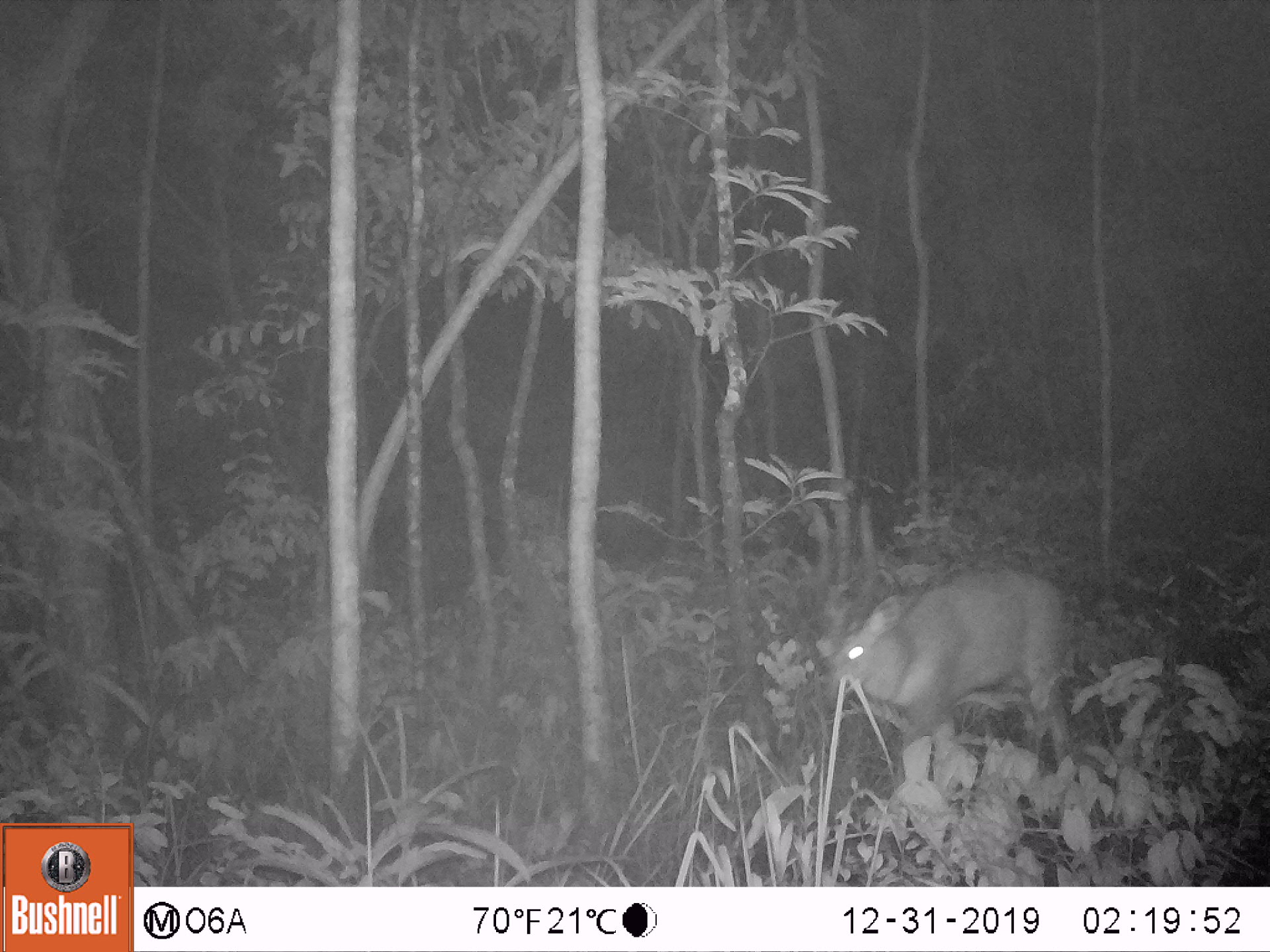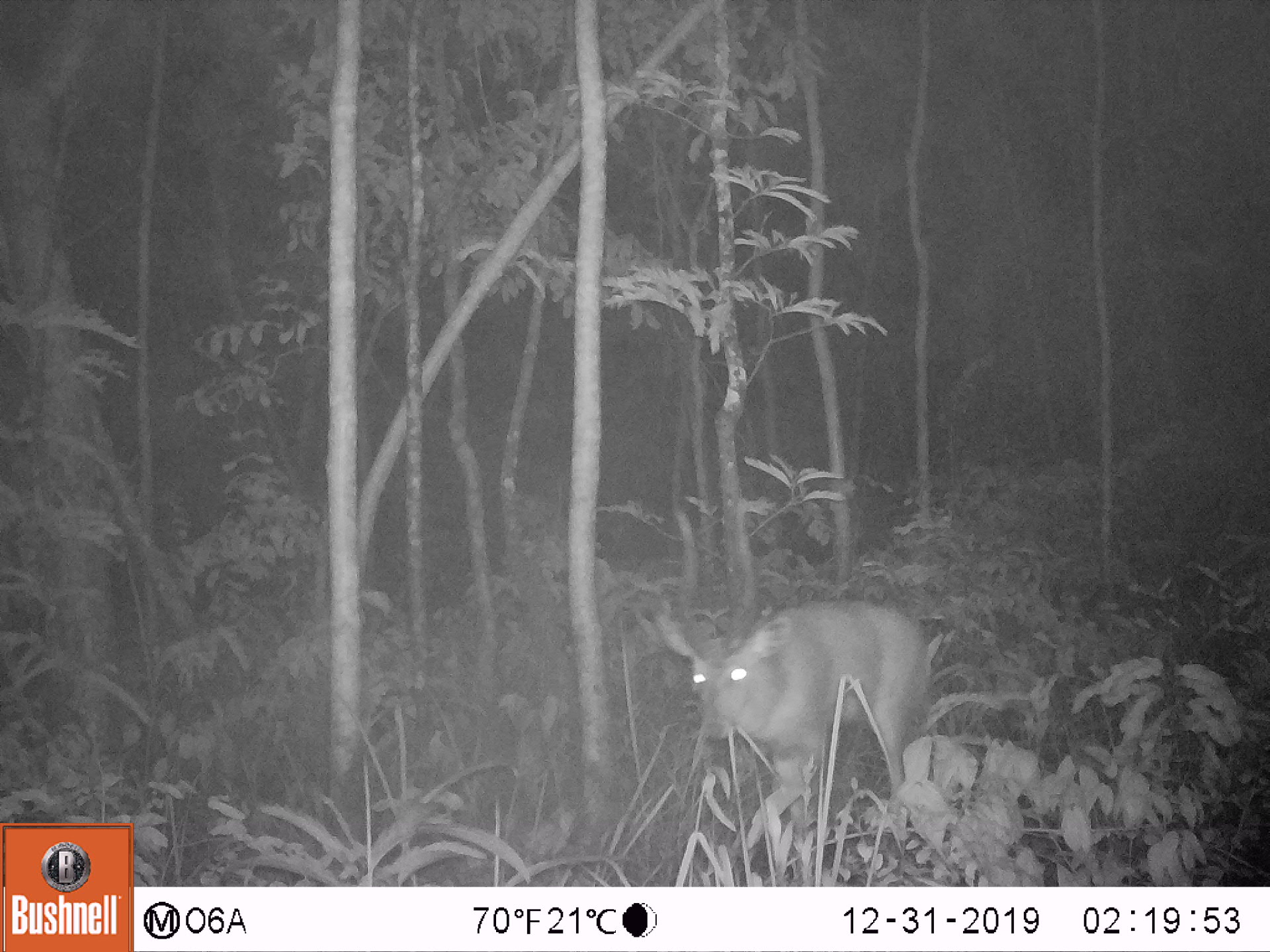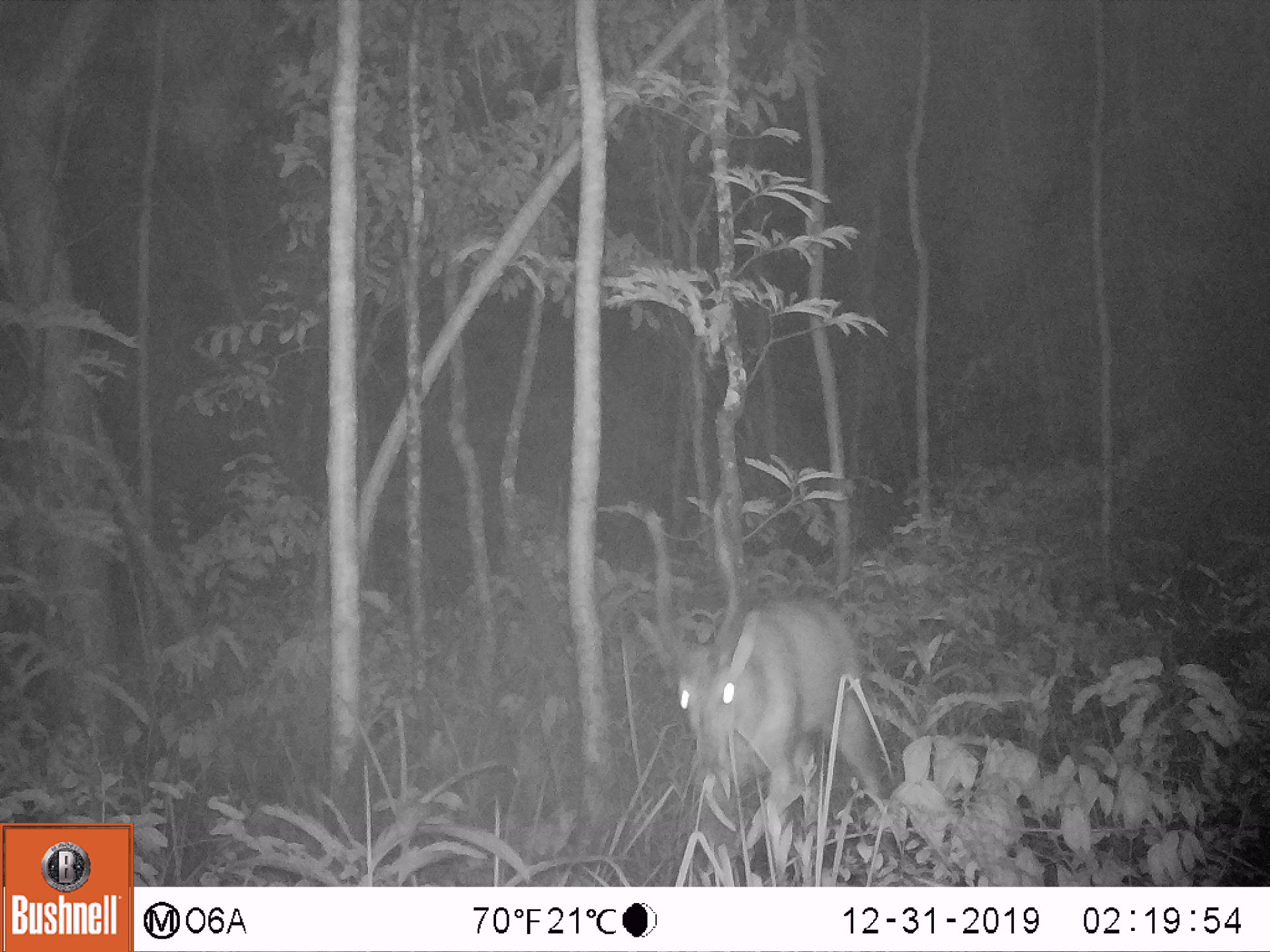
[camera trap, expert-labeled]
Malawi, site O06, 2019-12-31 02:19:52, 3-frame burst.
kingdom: Animalia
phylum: Chordata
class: Mammalia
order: Artiodactyla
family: Bovidae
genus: Tragelaphus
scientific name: Tragelaphus sylvaticus sylvaticus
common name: cape bushbuck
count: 1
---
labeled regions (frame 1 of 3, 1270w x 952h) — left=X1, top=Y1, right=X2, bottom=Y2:
cape bushbuck: left=800, top=493, right=1082, bottom=790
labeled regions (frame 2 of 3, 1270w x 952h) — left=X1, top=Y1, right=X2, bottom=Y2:
cape bushbuck: left=646, top=500, right=931, bottom=828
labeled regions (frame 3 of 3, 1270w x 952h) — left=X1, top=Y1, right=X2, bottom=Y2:
cape bushbuck: left=616, top=495, right=887, bottom=838